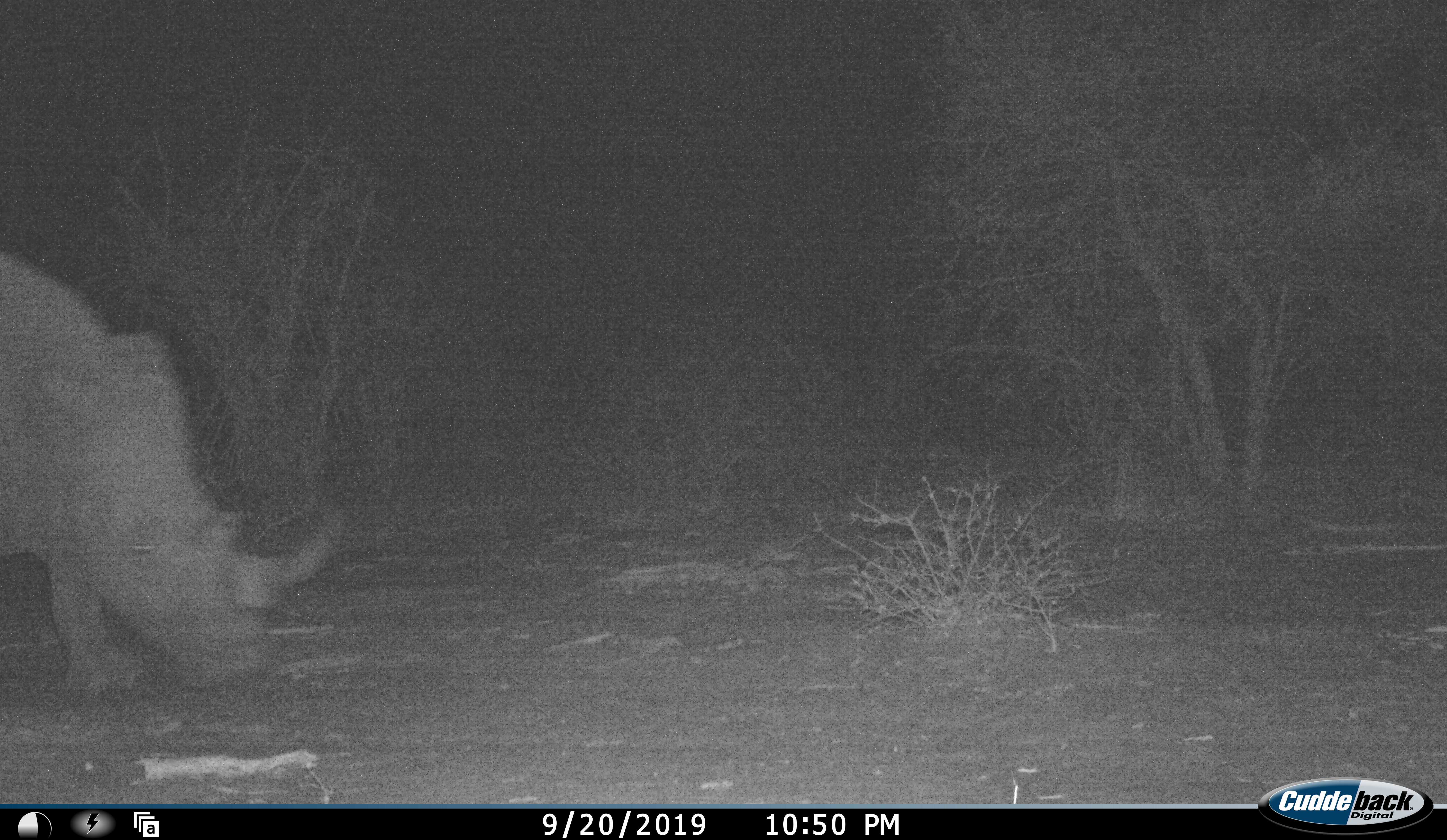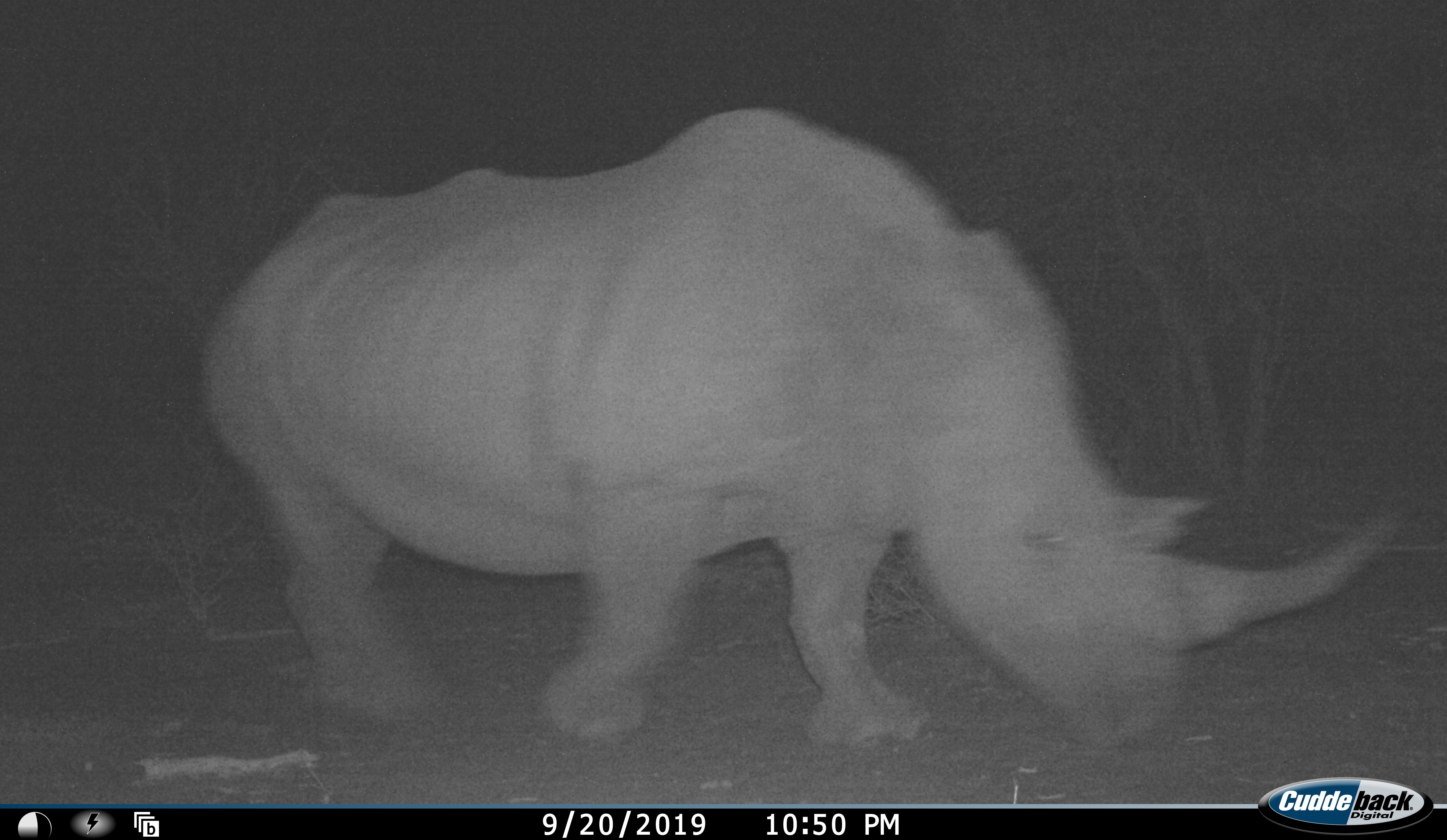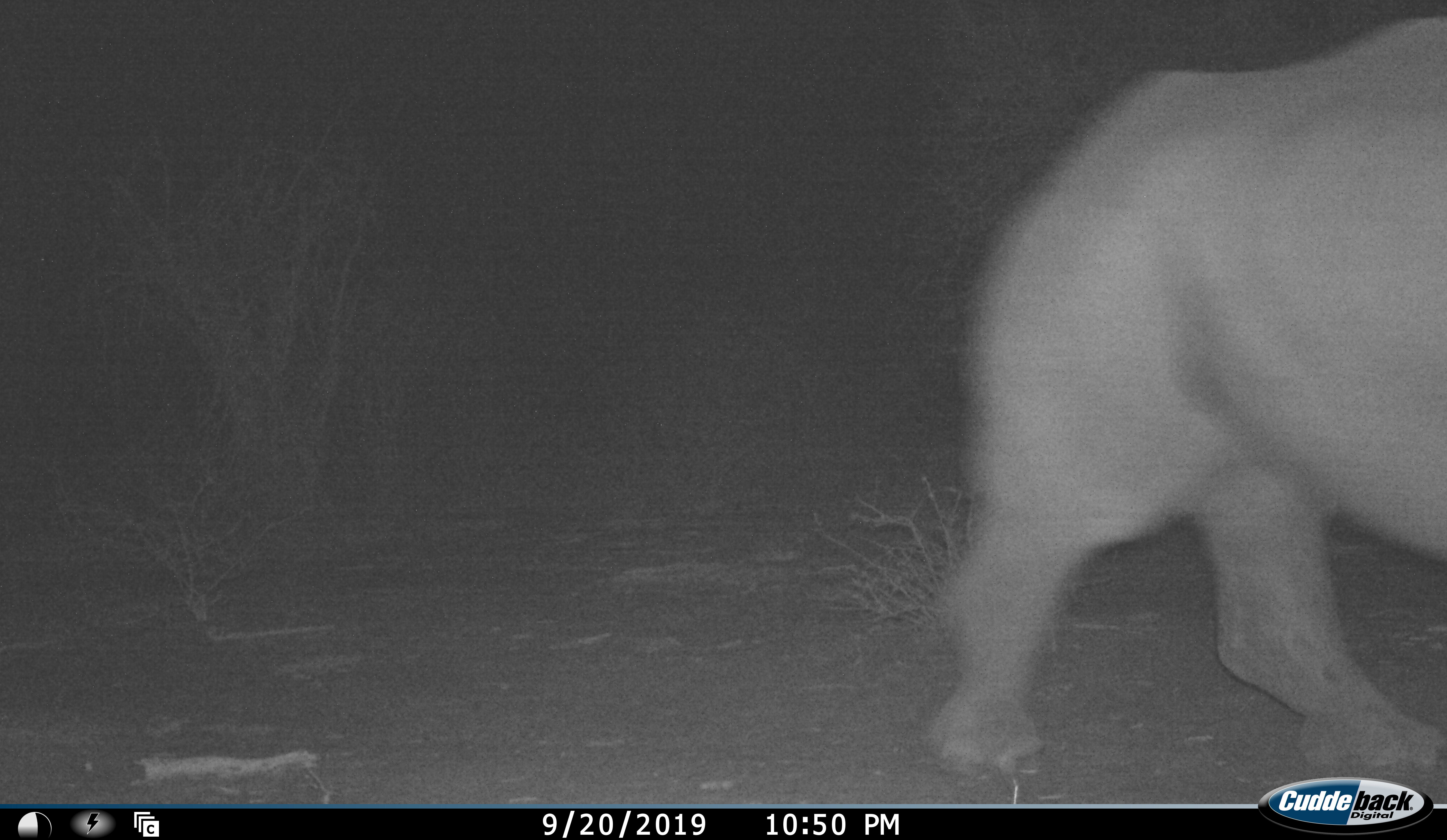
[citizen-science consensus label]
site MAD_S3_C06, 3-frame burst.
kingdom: Animalia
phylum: Chordata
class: Mammalia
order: Perissodactyla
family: Rhinocerotidae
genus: Ceratotherium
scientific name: Ceratotherium simum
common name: white rhinoceros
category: rhinoceroswhite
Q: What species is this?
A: Rhinoceroswhite (white rhinoceros) (Ceratotherium simum).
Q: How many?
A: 1.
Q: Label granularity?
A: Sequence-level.